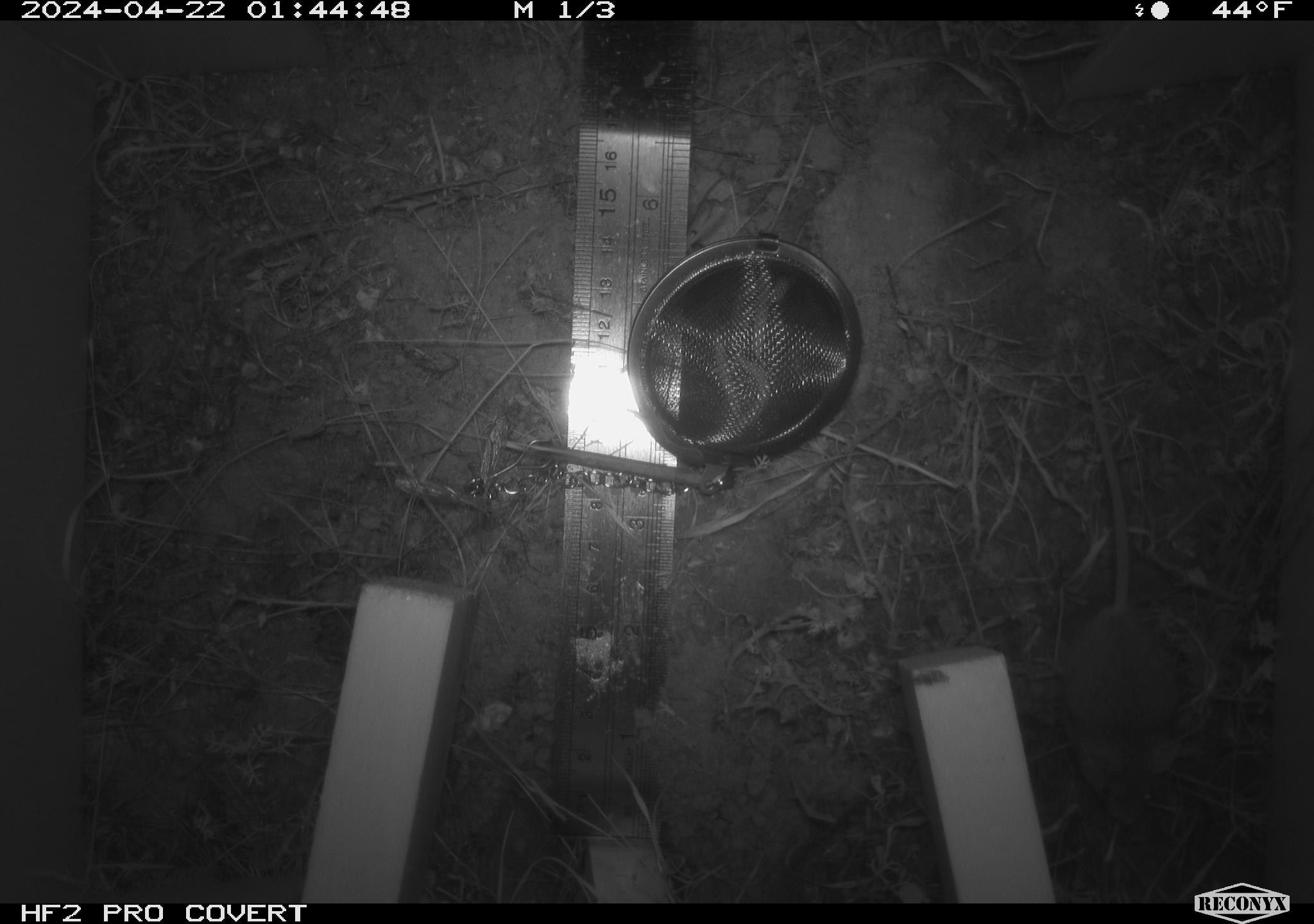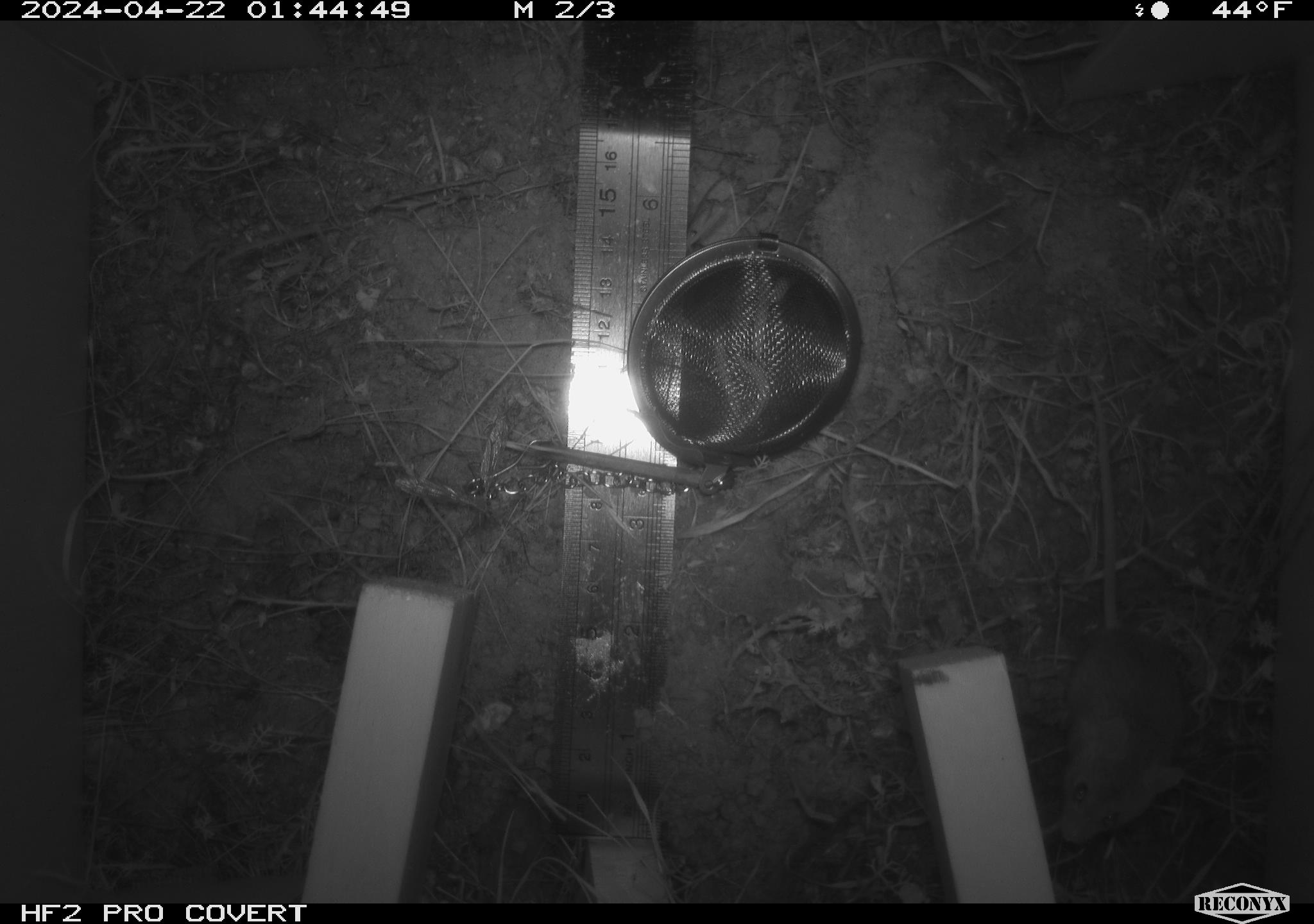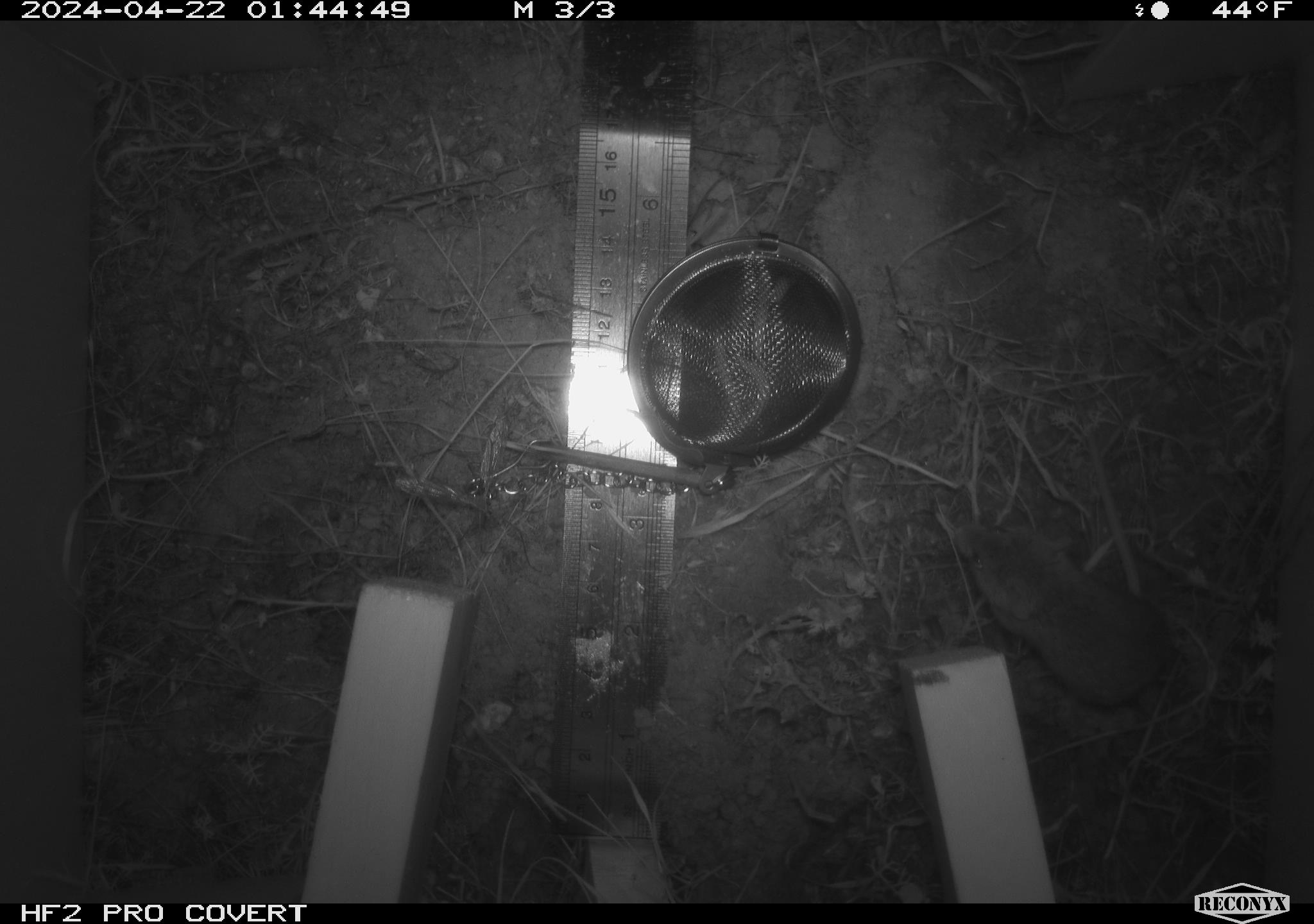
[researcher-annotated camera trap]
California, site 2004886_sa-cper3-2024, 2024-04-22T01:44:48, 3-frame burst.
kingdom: Animalia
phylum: Chordata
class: Mammalia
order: Rodentia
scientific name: Rodentia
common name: rodent